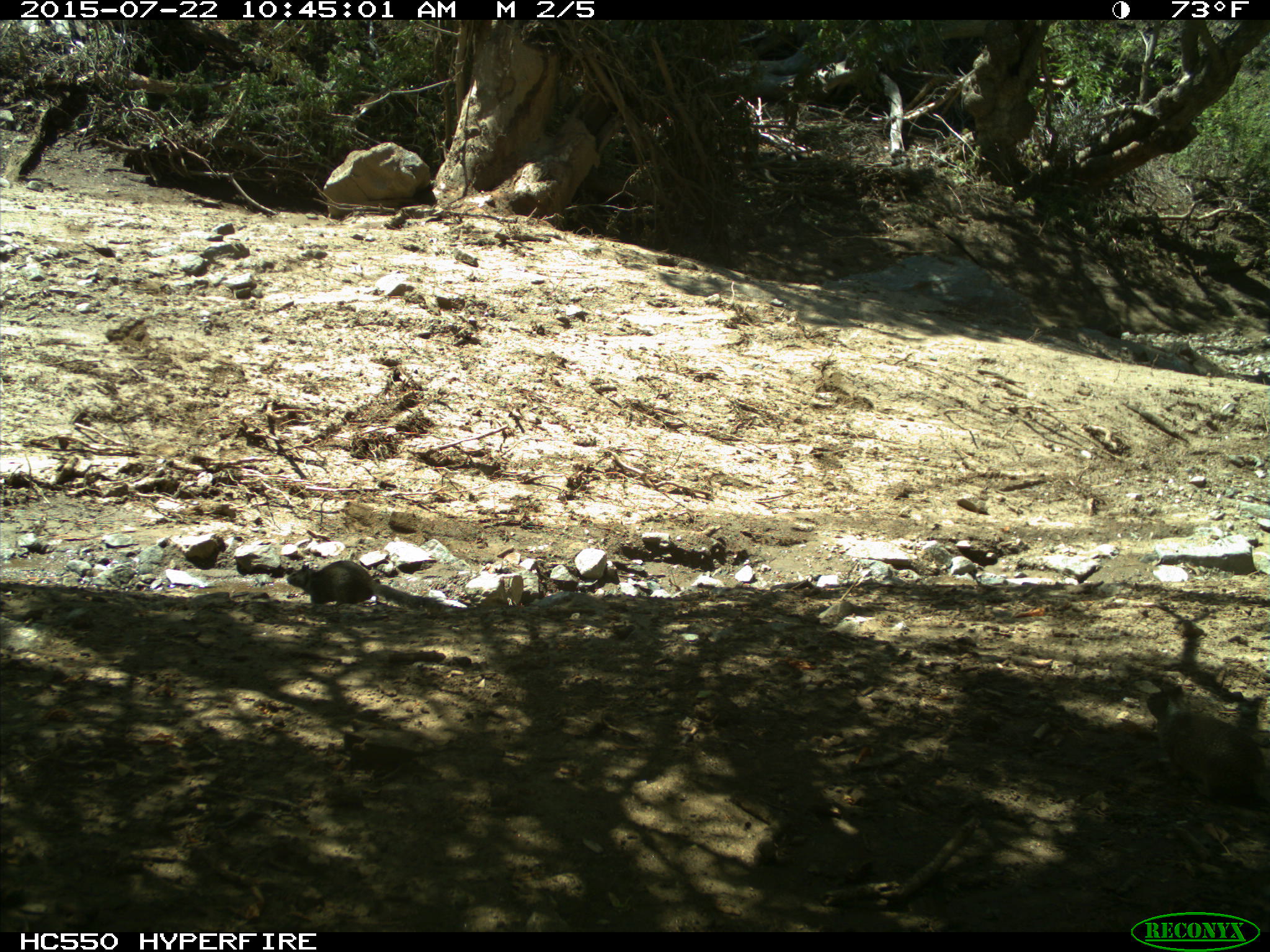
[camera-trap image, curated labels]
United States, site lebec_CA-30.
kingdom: Animalia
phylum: Chordata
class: Mammalia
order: Rodentia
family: Sciuridae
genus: Otospermophilus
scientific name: Otospermophilus beecheyi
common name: california ground squirrel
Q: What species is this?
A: Otospermophilus beecheyi (california ground squirrel).